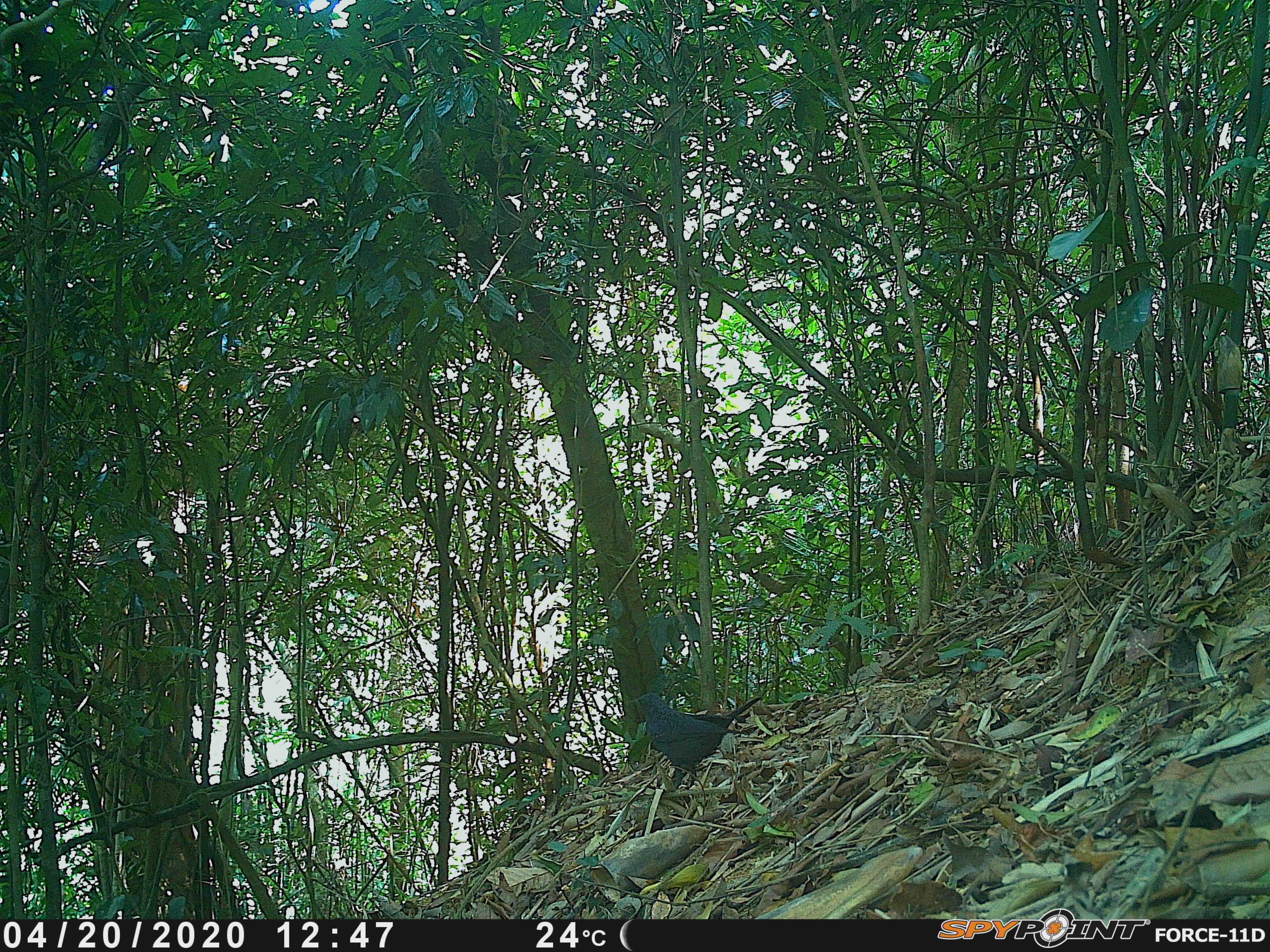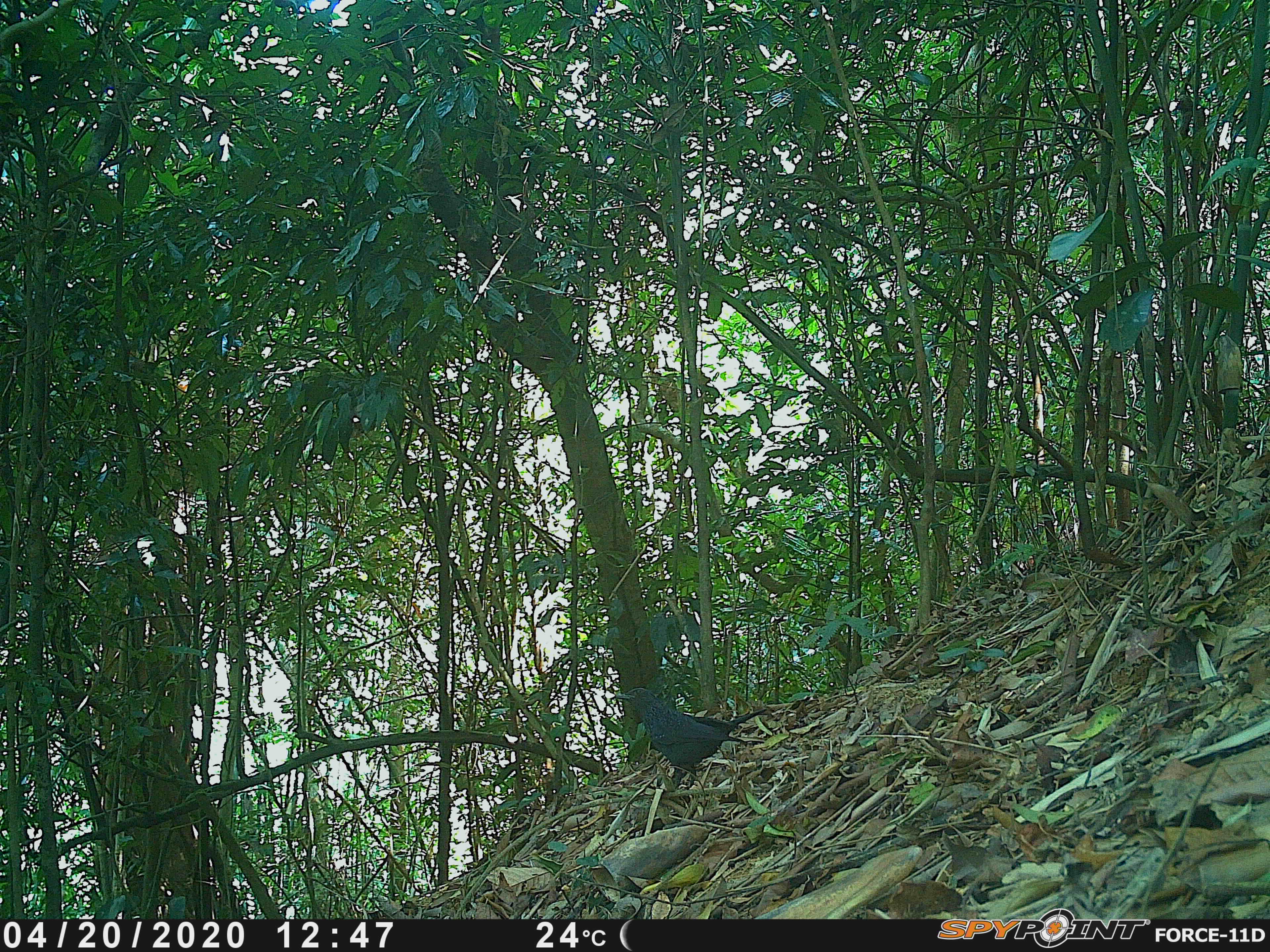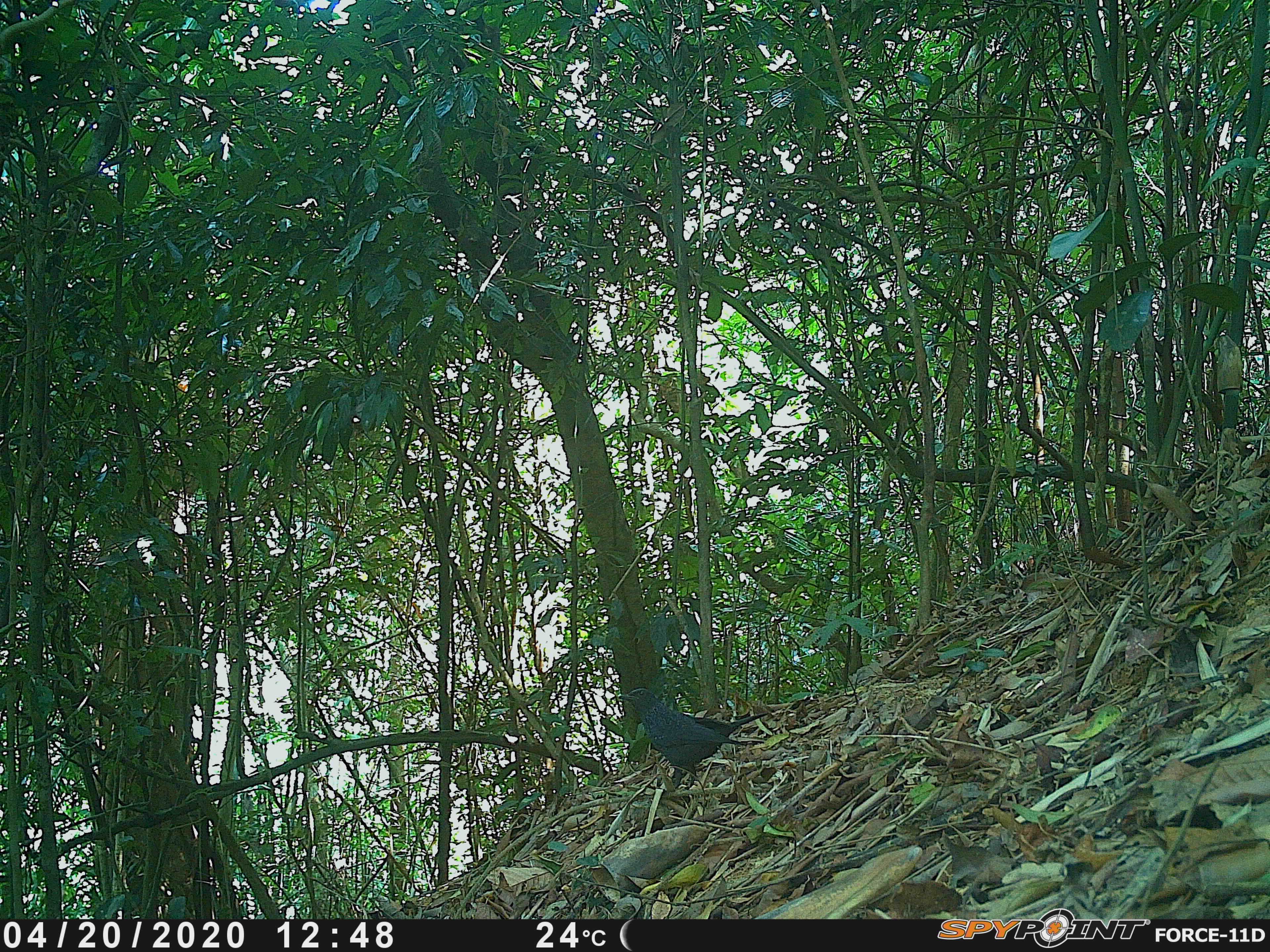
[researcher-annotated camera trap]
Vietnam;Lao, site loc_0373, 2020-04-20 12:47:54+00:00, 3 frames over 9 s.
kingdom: Animalia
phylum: Chordata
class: Aves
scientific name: Aves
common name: bird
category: unidentified bird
Unidentified bird (bird) (Aves). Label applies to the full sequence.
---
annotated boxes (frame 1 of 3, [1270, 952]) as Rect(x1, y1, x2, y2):
unidentified bird: Rect(629, 692, 760, 789)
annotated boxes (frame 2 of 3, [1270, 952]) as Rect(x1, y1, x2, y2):
unidentified bird: Rect(613, 685, 767, 790)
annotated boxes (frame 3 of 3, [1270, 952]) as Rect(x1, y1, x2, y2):
unidentified bird: Rect(617, 685, 769, 790)